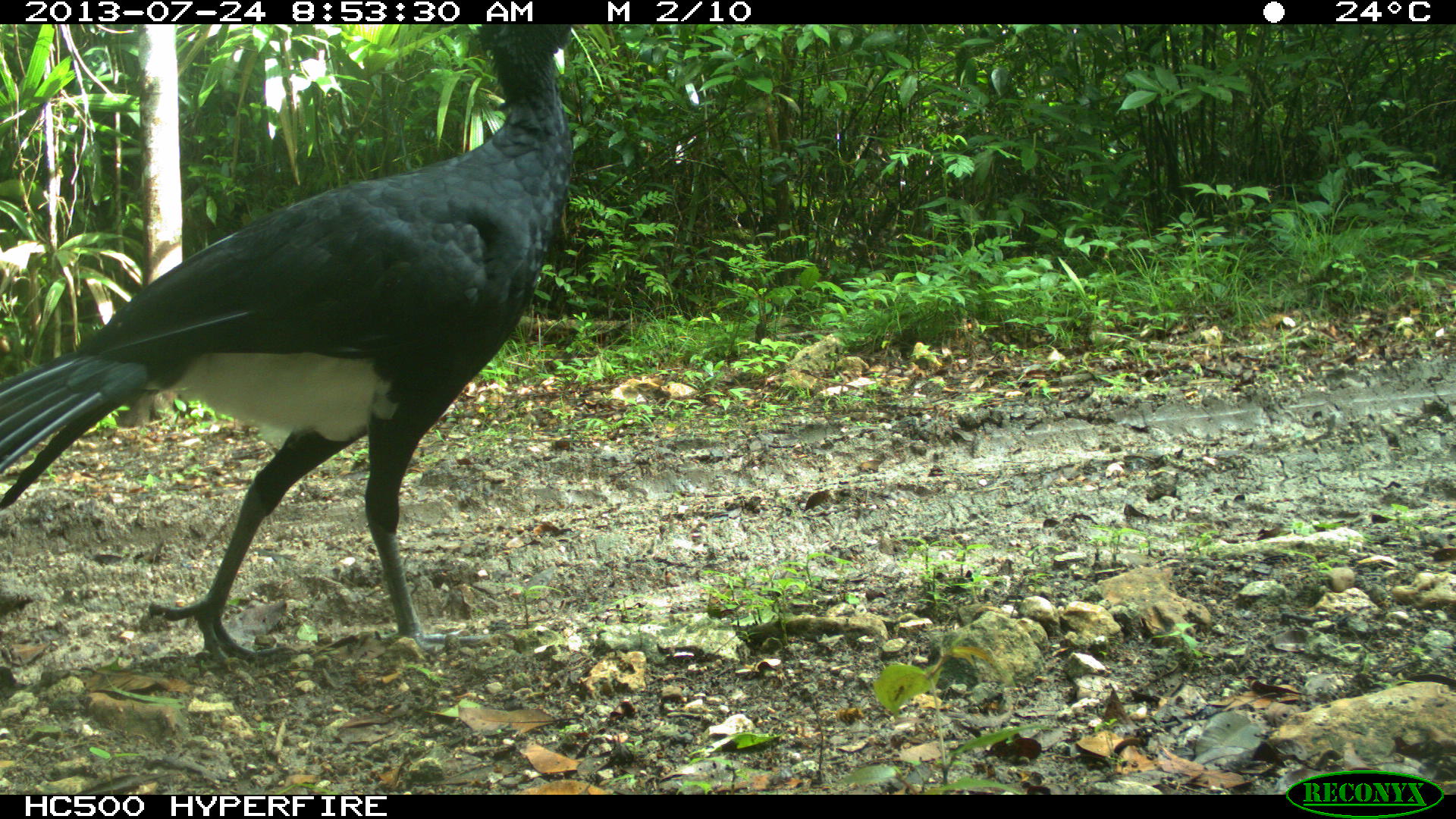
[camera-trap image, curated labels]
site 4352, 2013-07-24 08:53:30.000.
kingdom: Animalia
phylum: Chordata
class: Aves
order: Galliformes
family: Cracidae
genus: Crax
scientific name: Crax rubra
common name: great curassow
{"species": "Crax rubra (great curassow)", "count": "1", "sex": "male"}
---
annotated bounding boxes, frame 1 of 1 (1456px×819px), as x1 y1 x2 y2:
crax rubra: 0 24 572 668